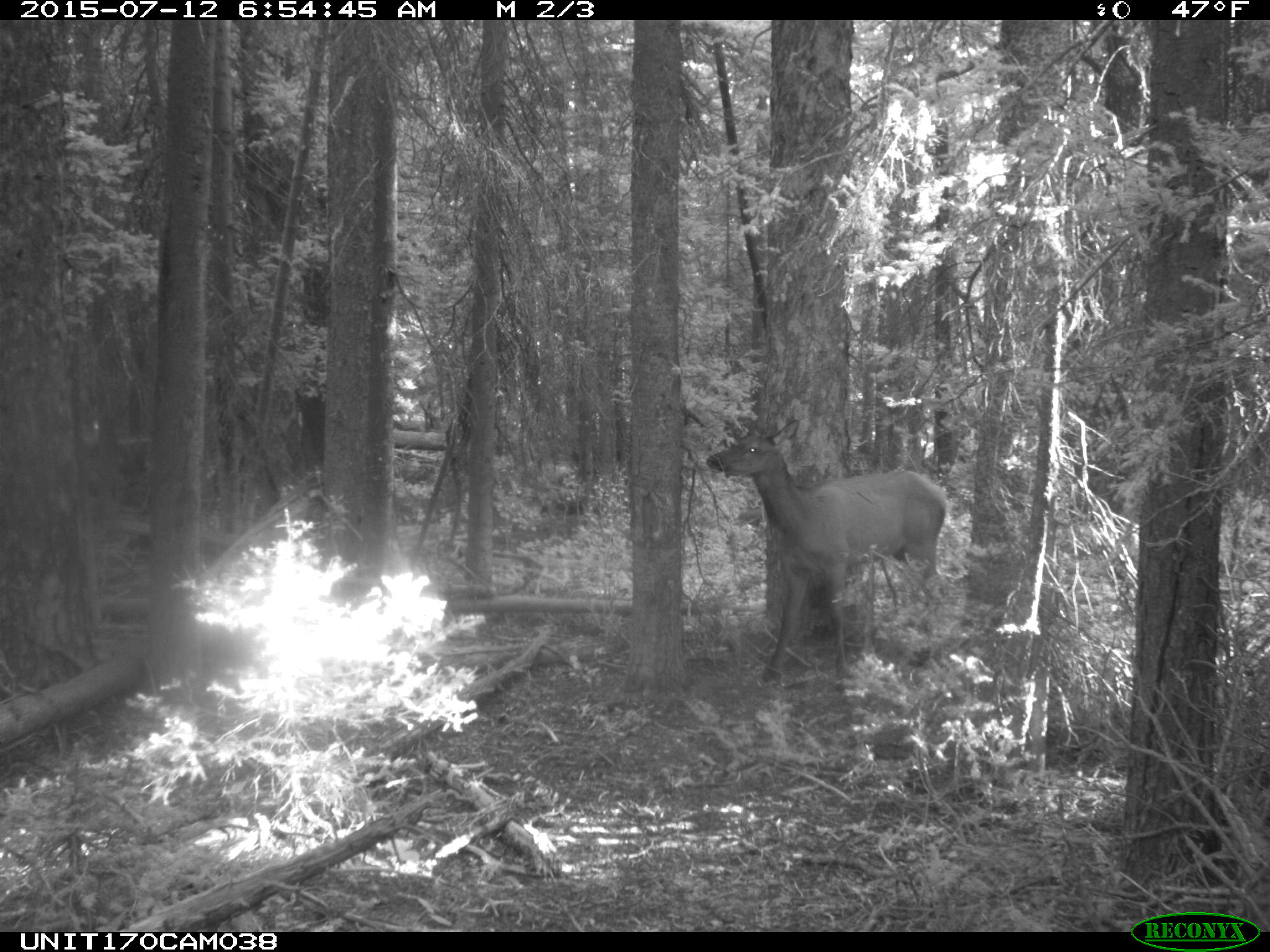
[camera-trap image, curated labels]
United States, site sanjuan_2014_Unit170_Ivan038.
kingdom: Animalia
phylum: Chordata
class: Mammalia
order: Artiodactyla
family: Cervidae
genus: Cervus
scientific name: Cervus elaphus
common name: red deer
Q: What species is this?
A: Cervus elaphus (red deer).